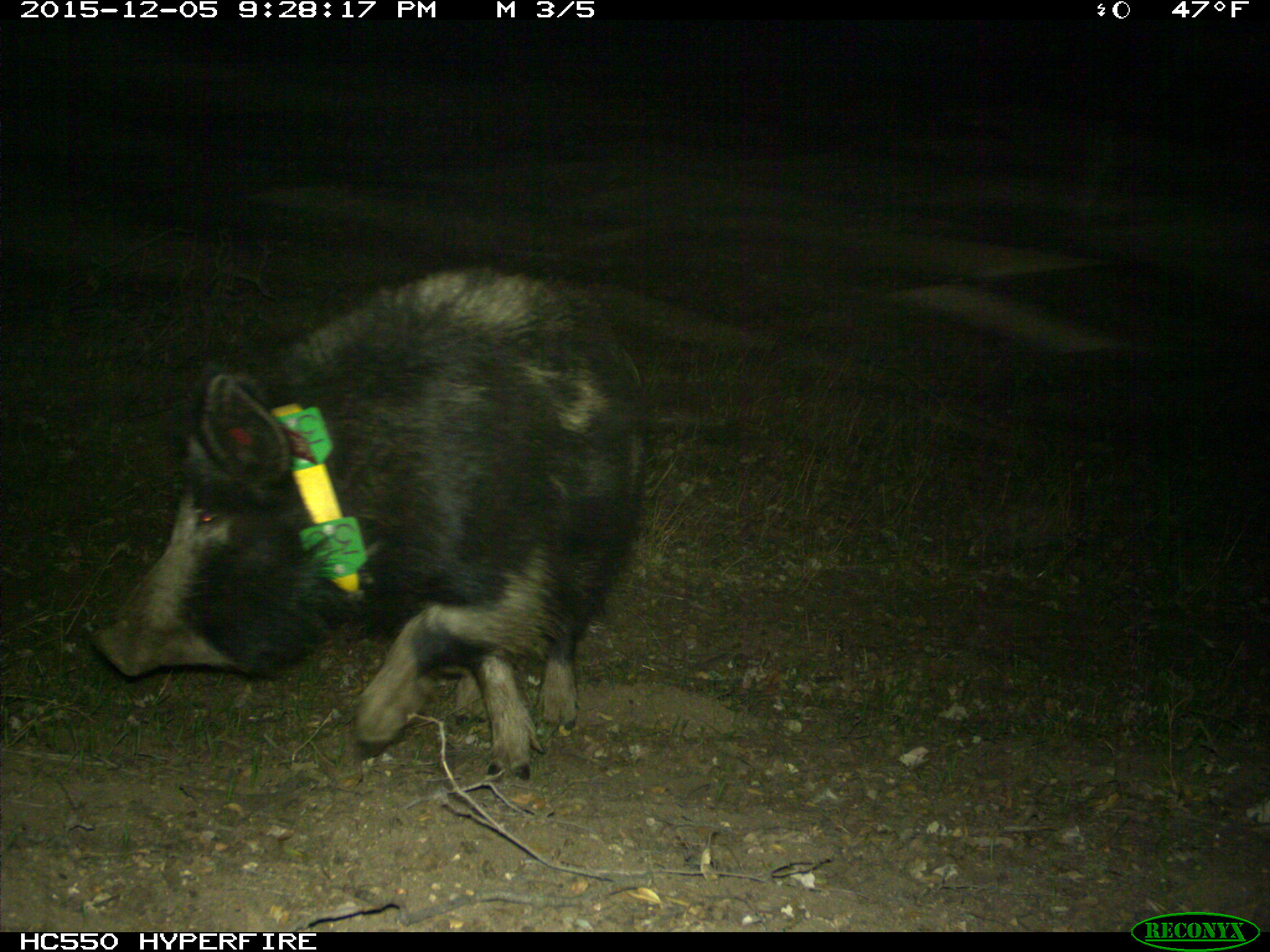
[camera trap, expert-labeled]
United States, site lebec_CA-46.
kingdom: Animalia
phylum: Chordata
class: Mammalia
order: Artiodactyla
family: Suidae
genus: Sus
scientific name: Sus scrofa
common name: wild boar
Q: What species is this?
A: Sus scrofa (wild boar).